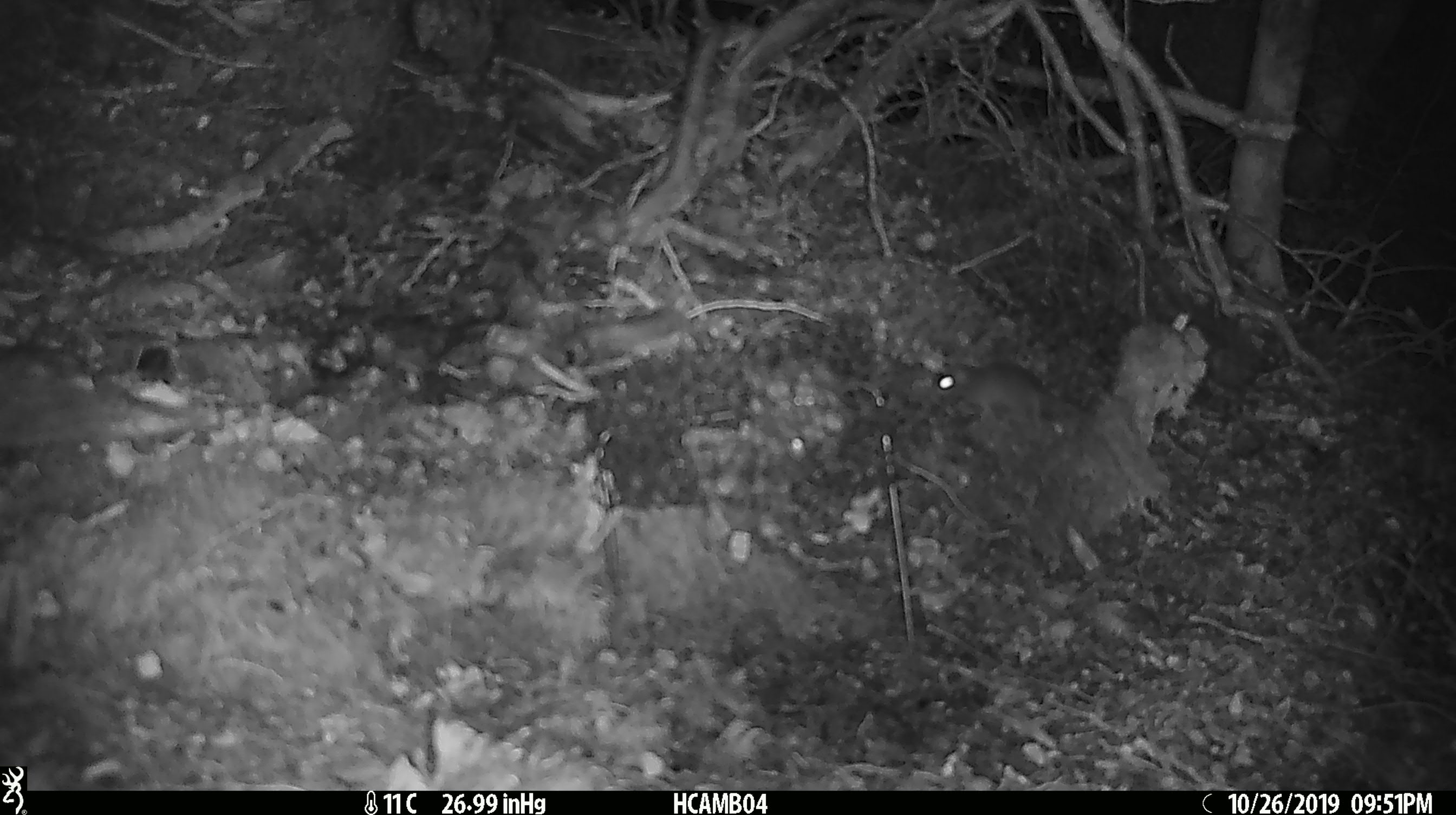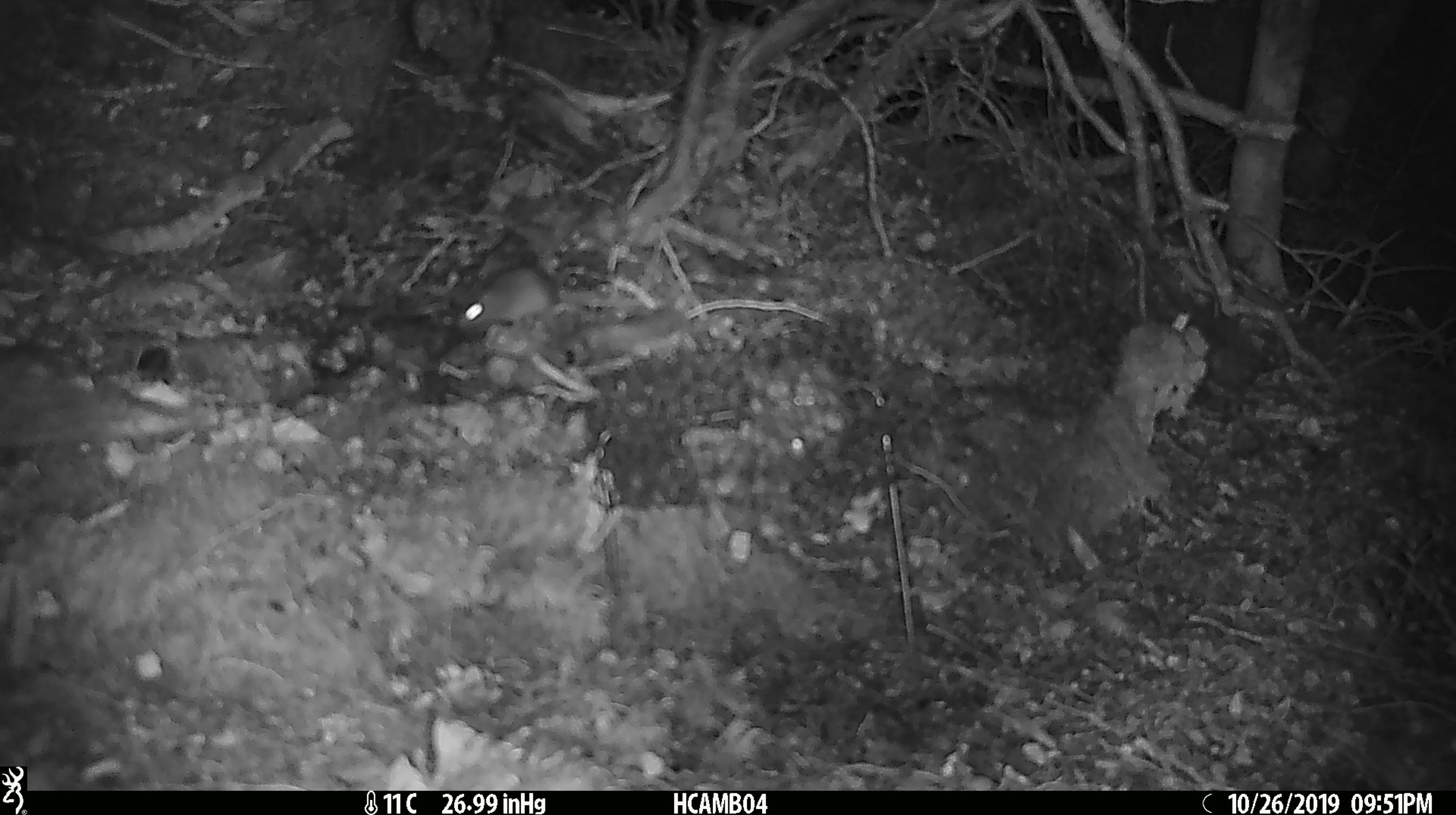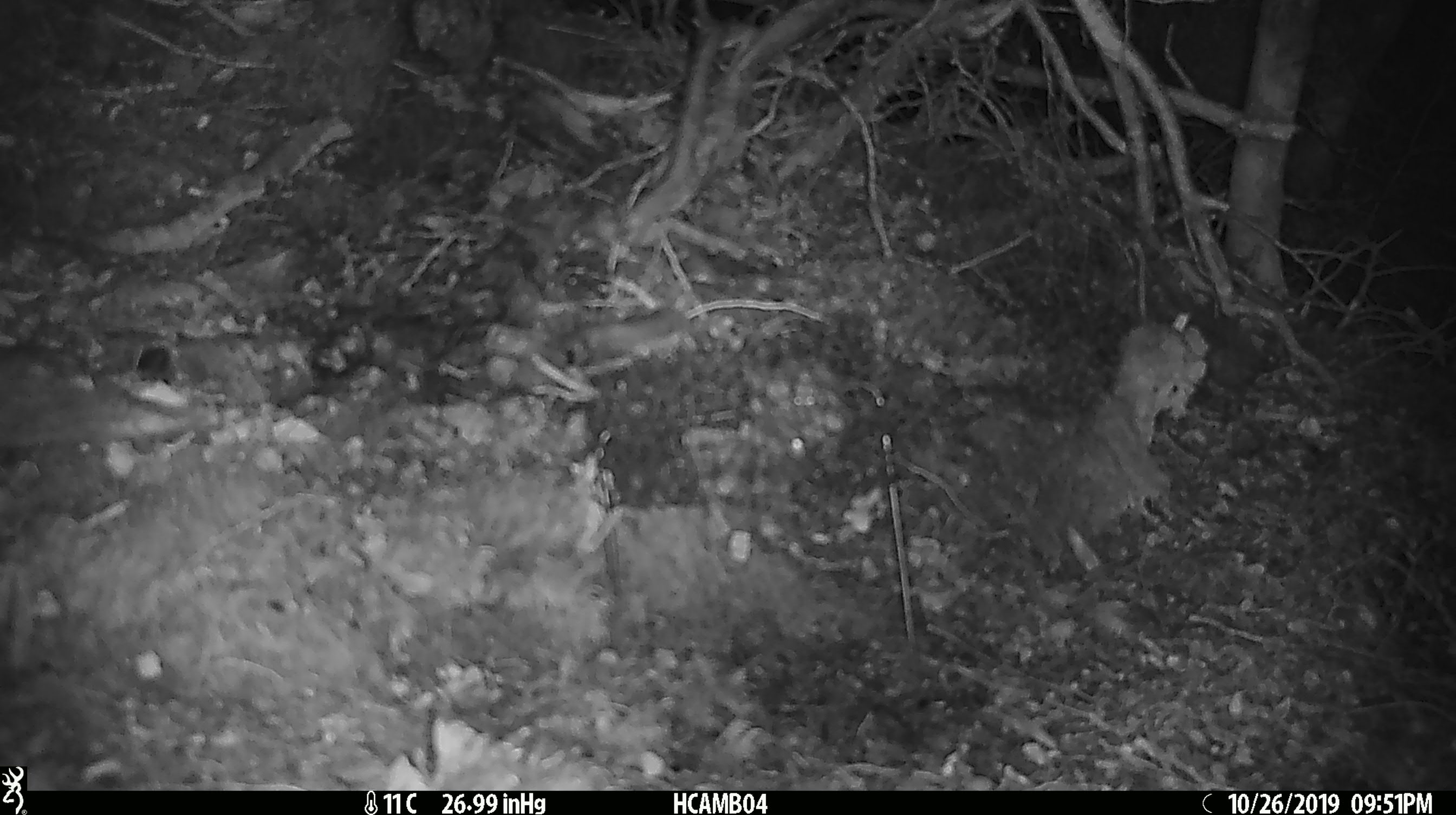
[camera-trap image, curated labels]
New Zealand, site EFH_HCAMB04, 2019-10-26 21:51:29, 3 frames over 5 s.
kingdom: Animalia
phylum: Chordata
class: Mammalia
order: Rodentia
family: Muridae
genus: Mus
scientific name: Mus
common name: mouse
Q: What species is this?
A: Mouse (Mus).